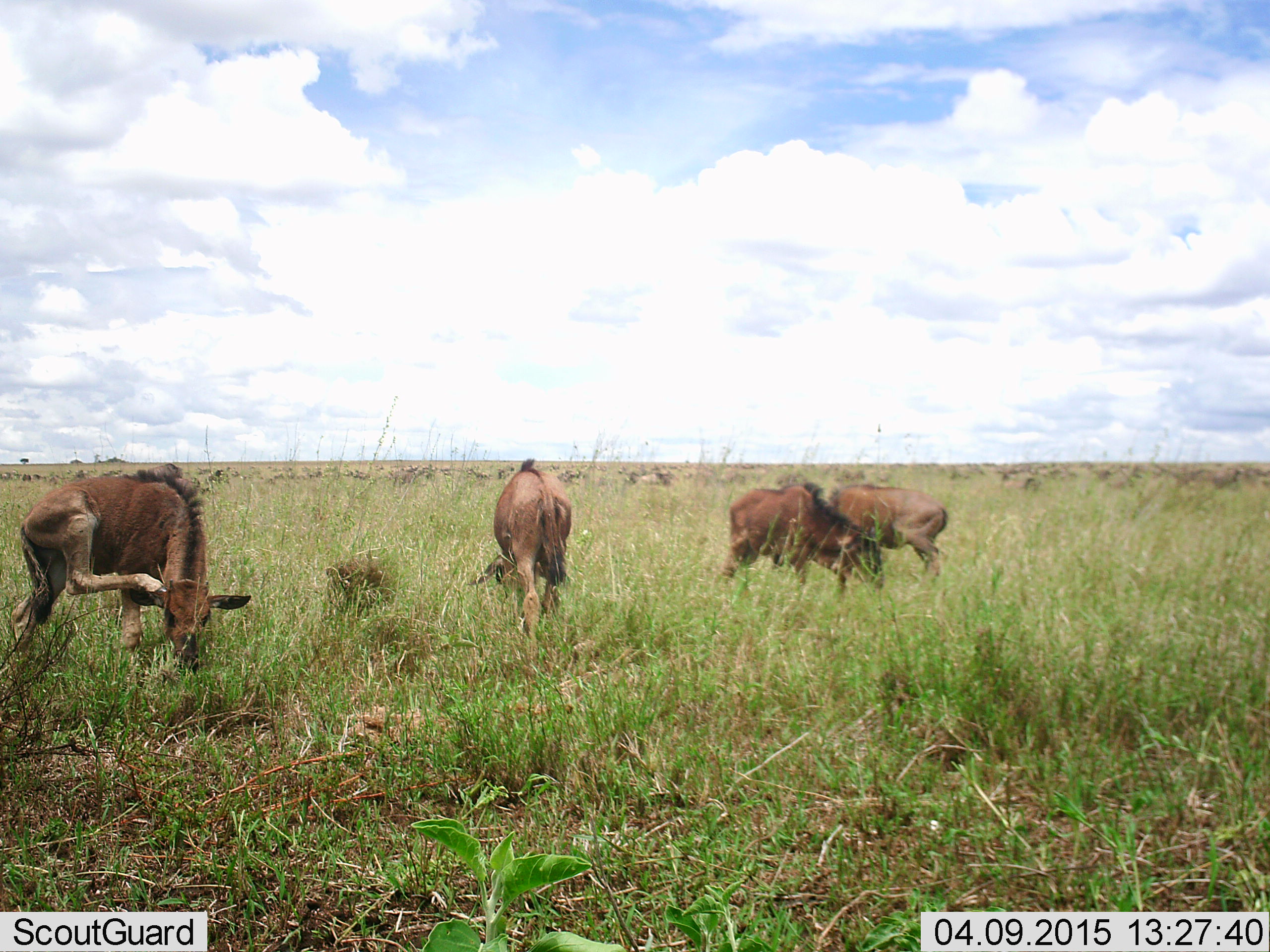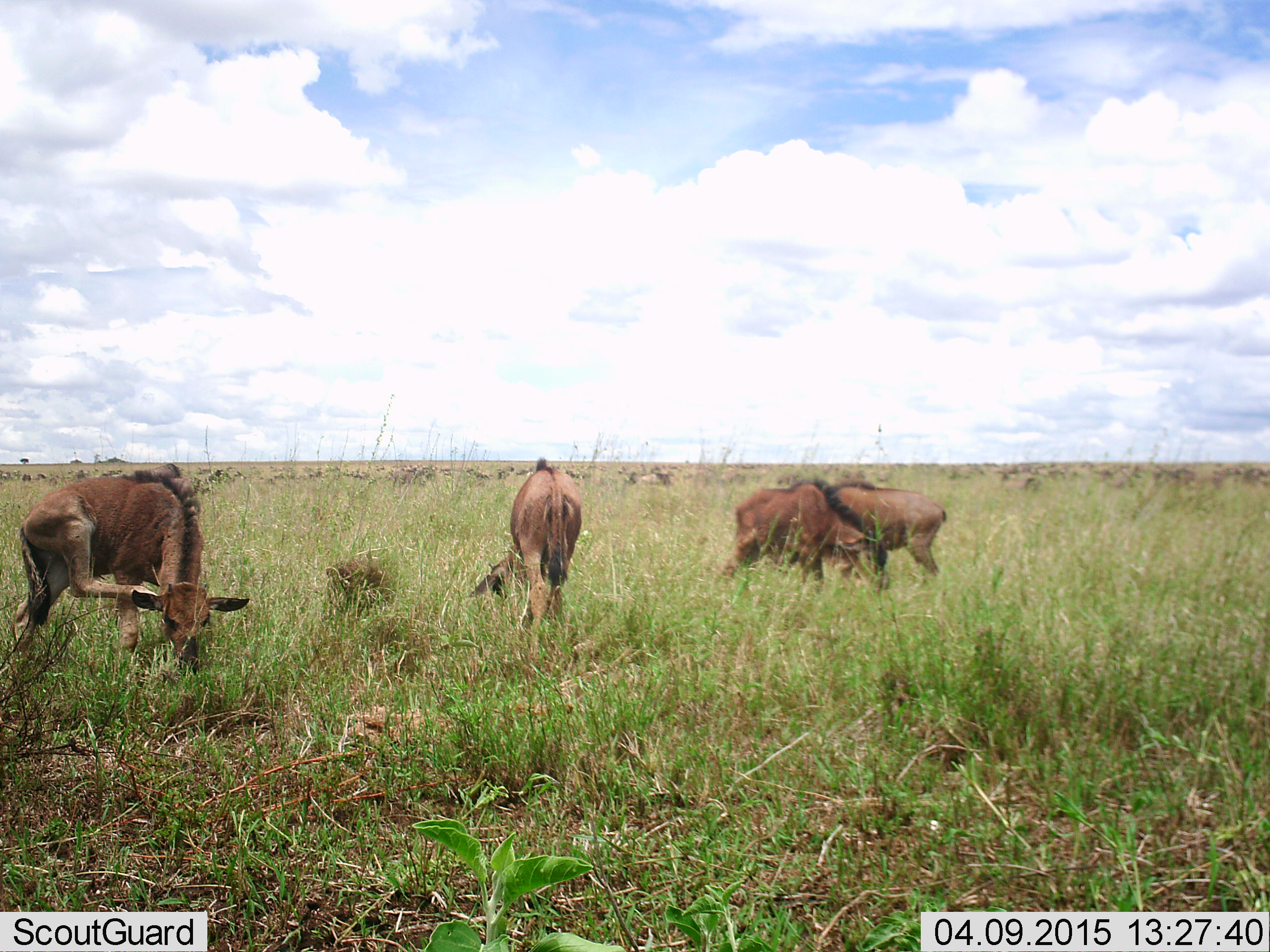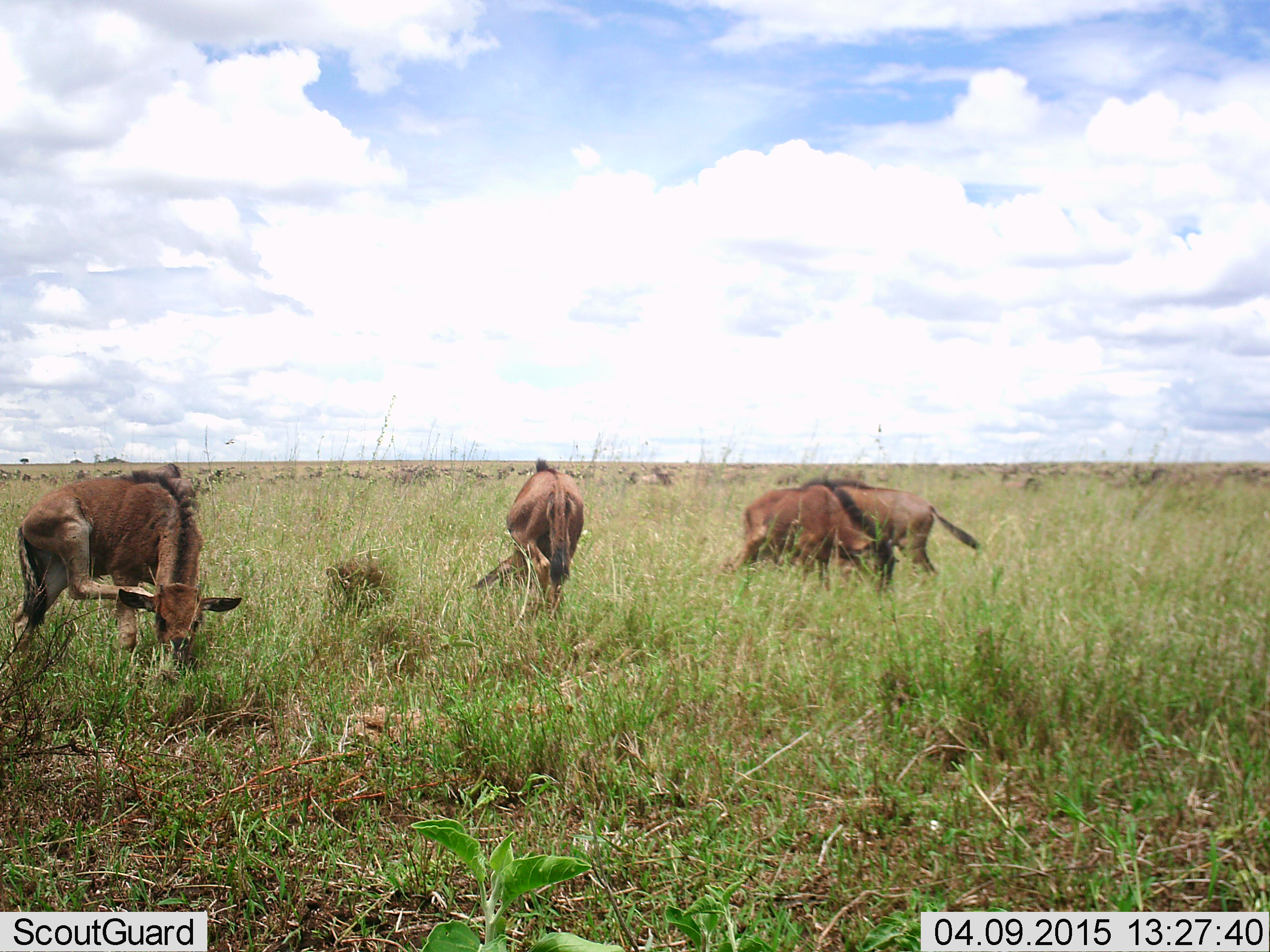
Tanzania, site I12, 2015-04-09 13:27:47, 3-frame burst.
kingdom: Animalia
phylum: Chordata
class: Mammalia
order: Artiodactyla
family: Bovidae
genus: Connochaetes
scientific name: Connochaetes taurinus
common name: blue wildebeest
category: wildebeest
Wildebeest (blue wildebeest) (Connochaetes taurinus), count 11-50. Behavior (volunteer vote fractions): standing 80%, resting 10%, moving 80%, interacting 20%. Young present (vote fraction): 90%. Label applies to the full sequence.